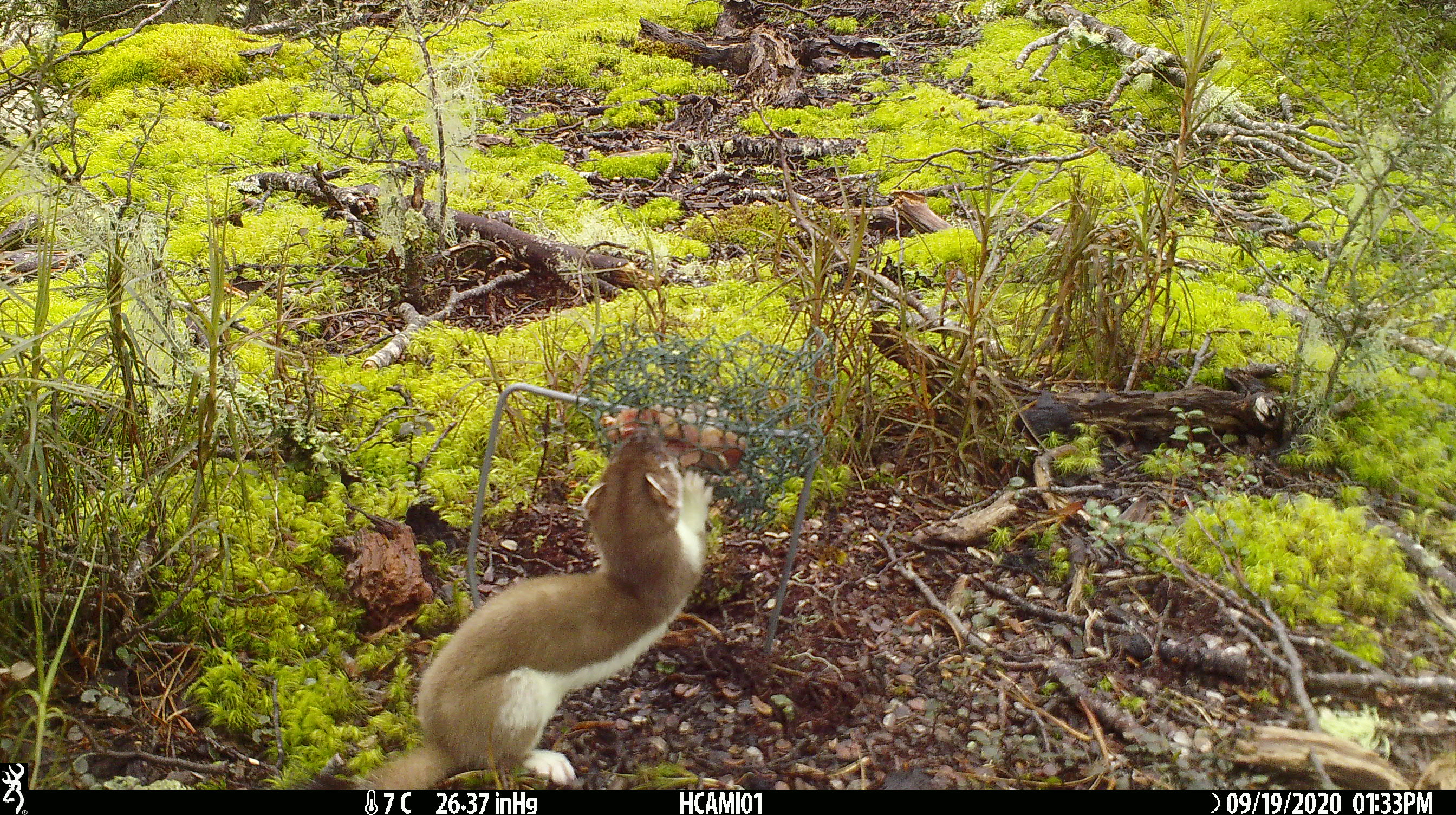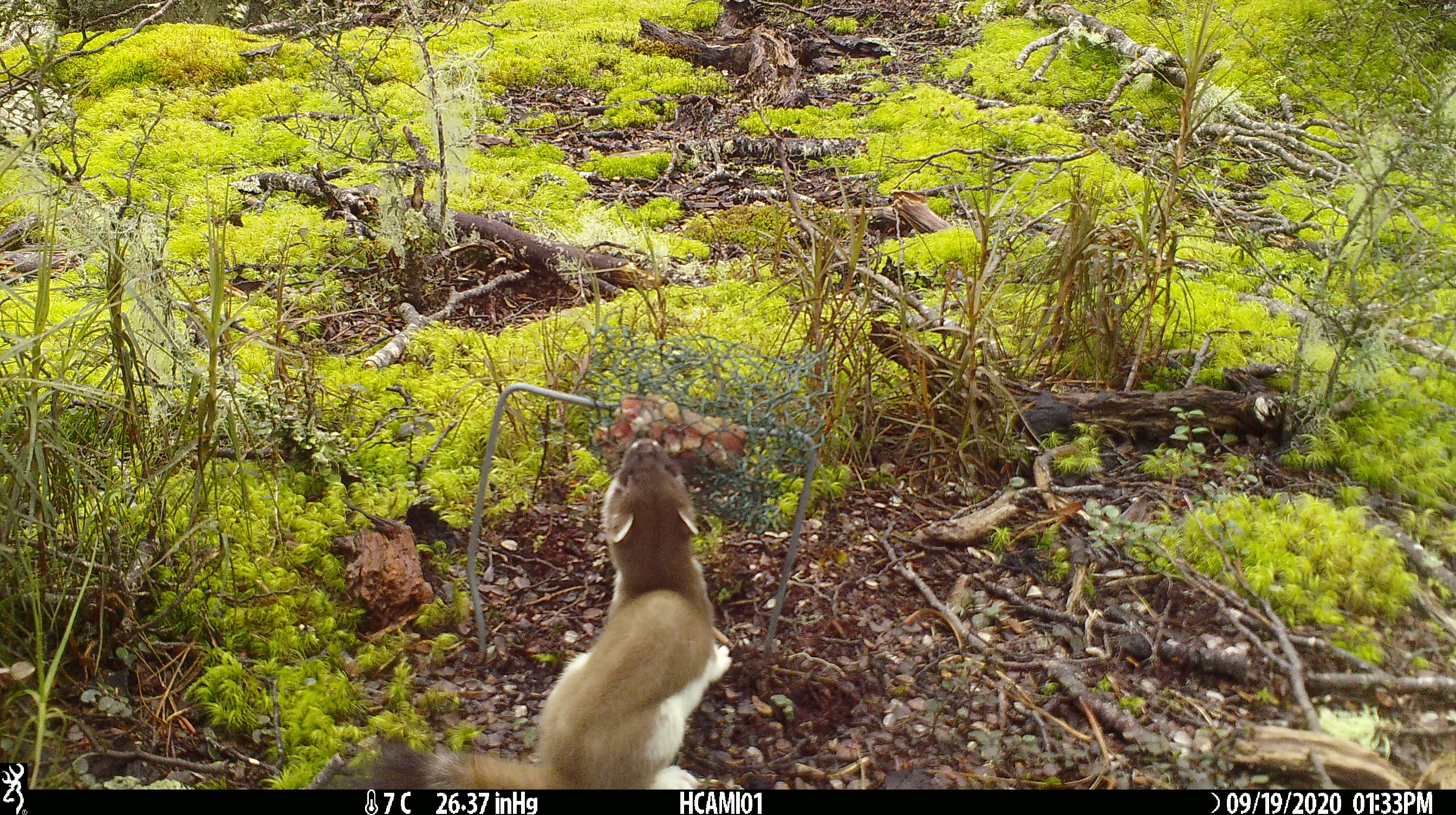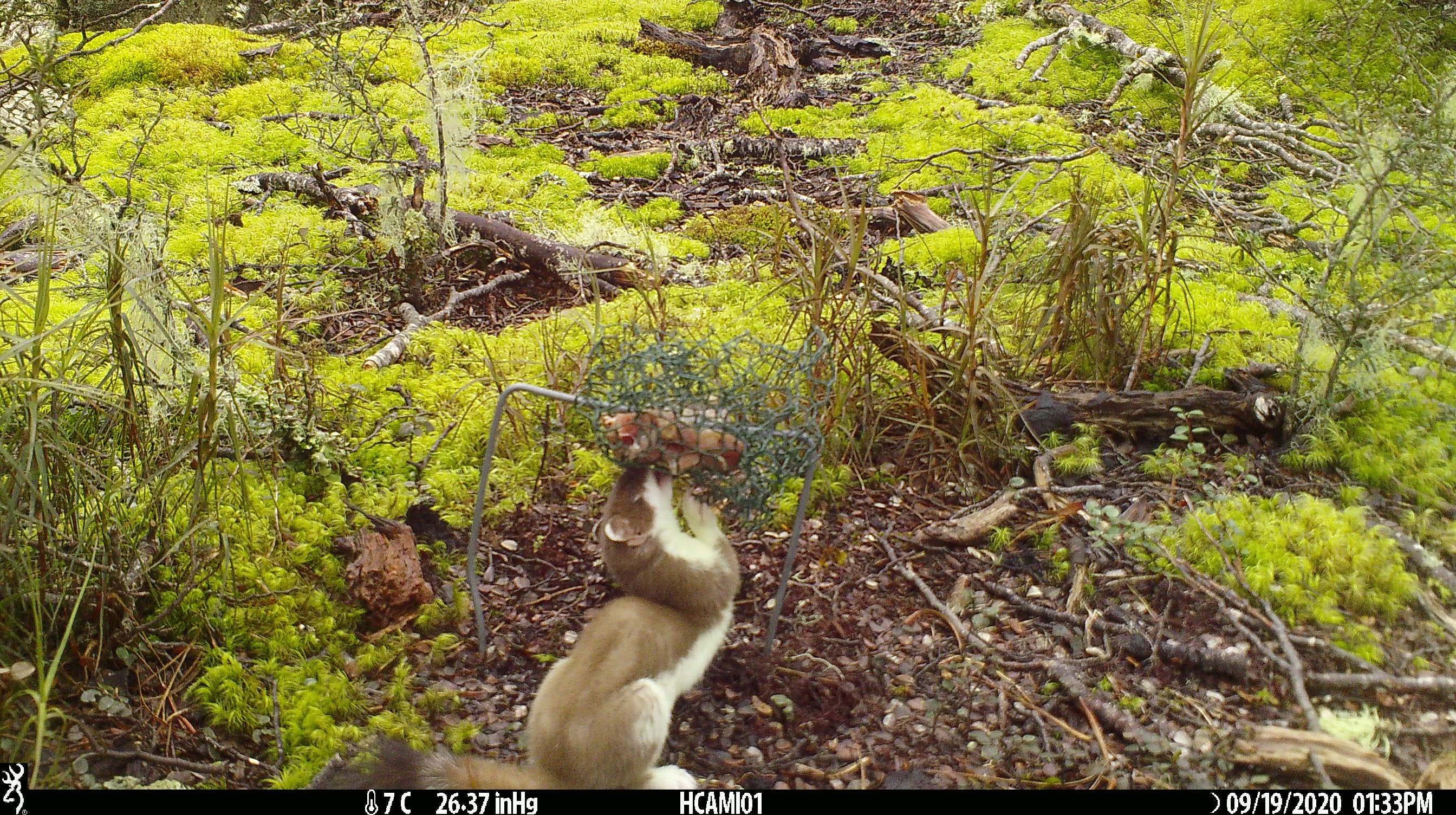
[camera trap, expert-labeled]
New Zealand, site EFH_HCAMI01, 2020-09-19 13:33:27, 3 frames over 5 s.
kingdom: Animalia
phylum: Chordata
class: Mammalia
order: Carnivora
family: Mustelidae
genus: Mustela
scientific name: Mustela erminea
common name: stoat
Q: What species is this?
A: Stoat (Mustela erminea).